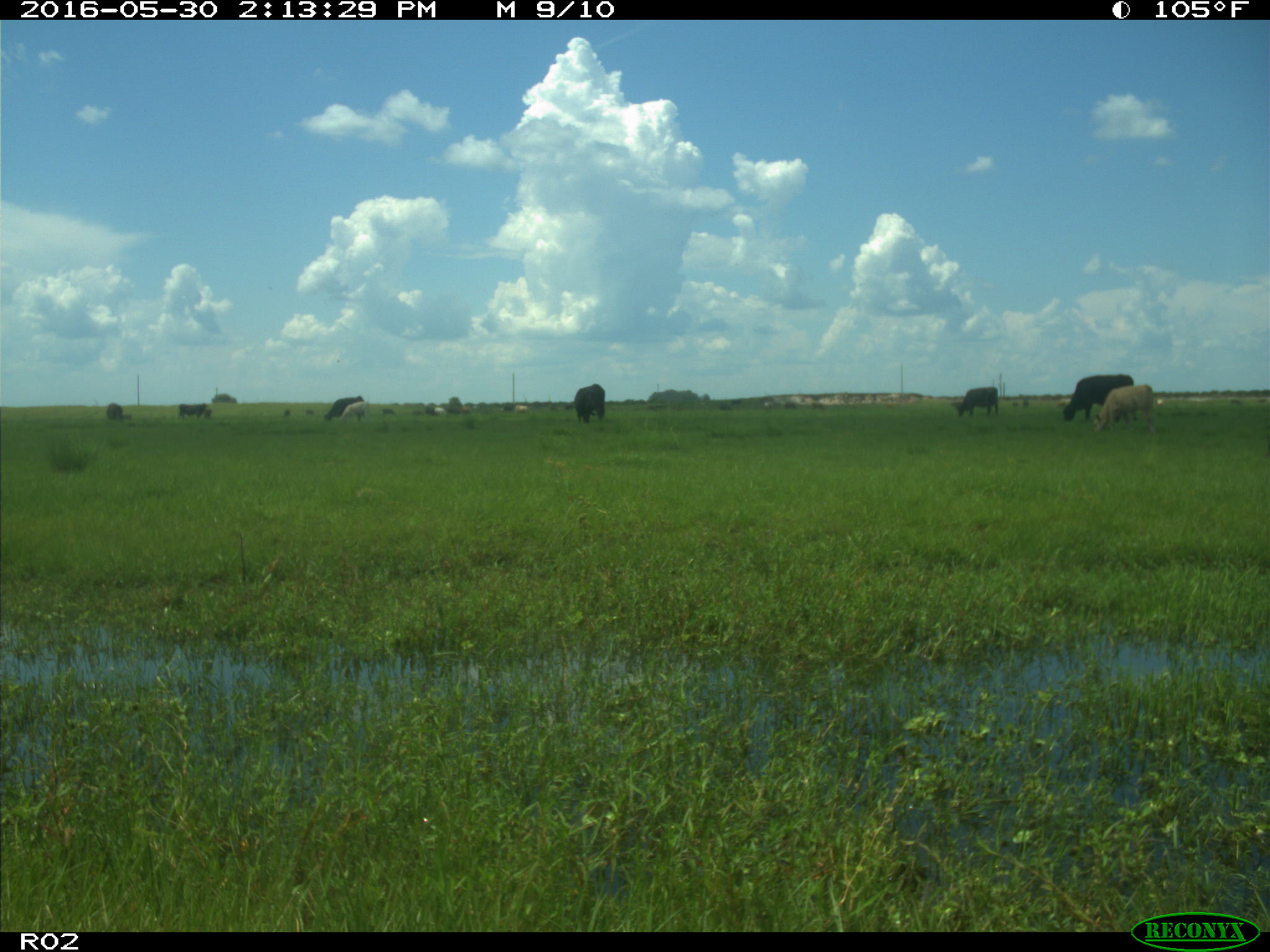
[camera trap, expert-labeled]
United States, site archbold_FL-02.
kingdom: Animalia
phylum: Chordata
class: Mammalia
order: Artiodactyla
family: Bovidae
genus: Bos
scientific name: Bos taurus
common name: domestic cow